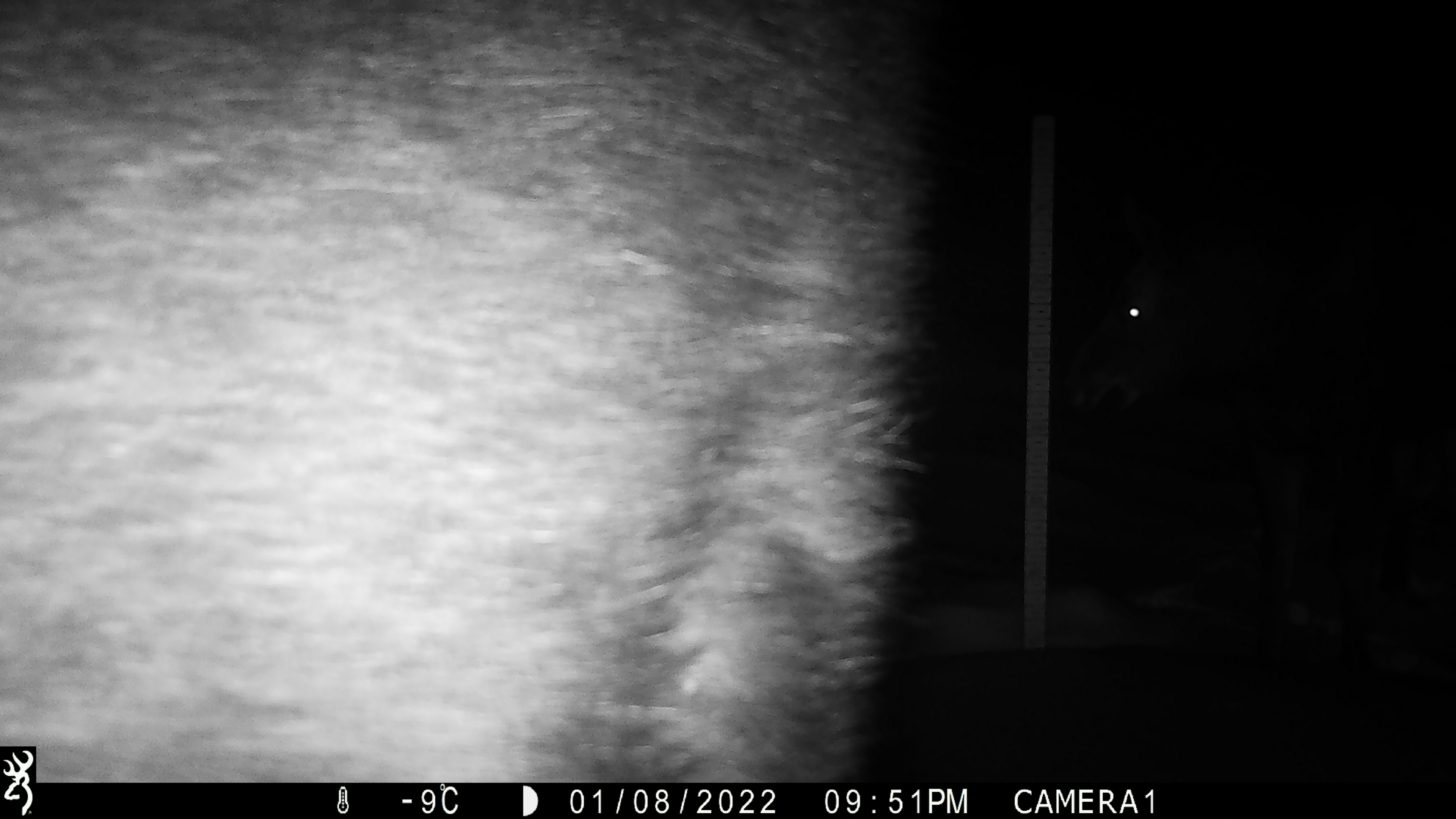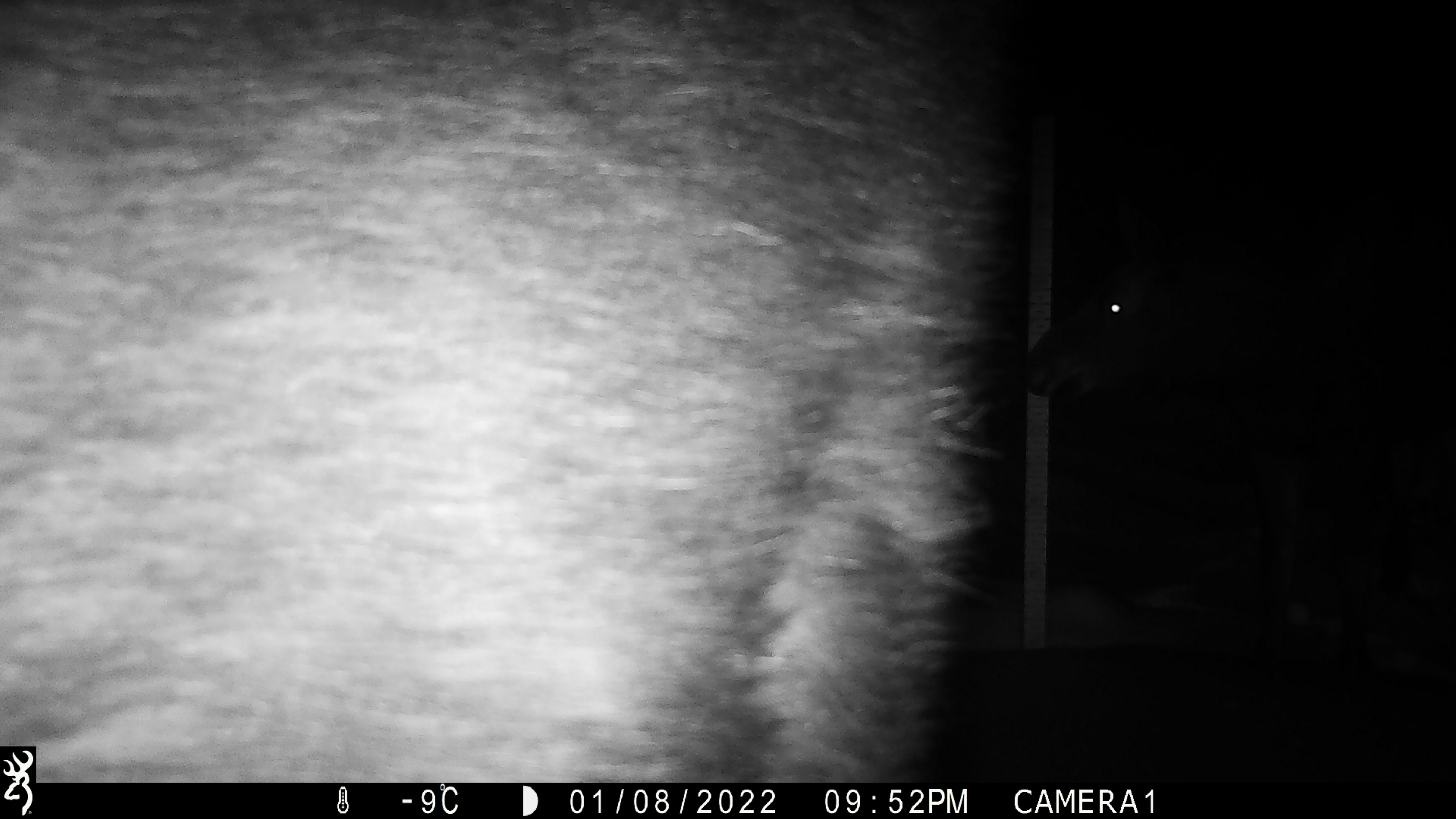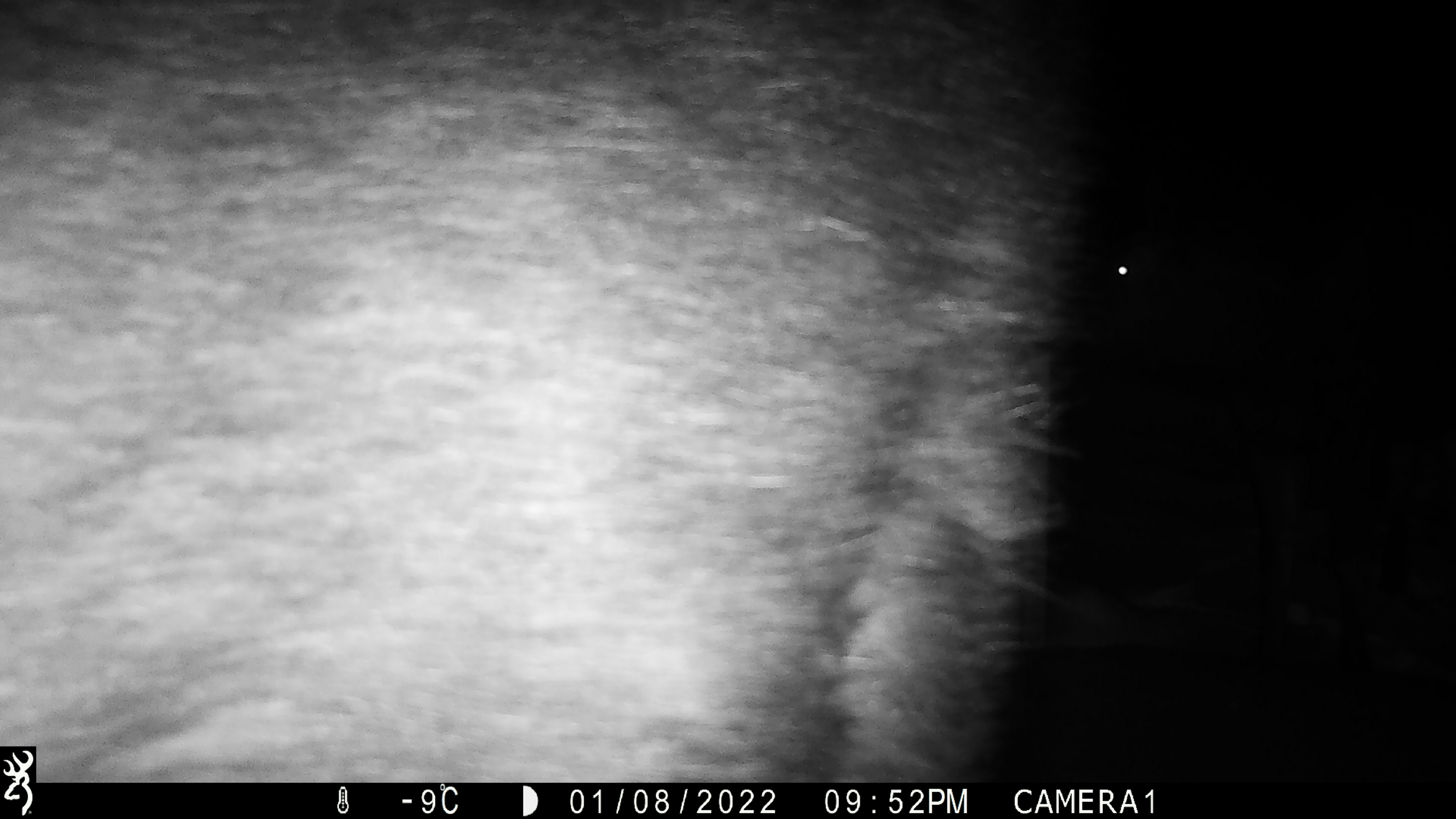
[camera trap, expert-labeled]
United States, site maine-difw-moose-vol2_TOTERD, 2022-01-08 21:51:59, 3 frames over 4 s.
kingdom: Animalia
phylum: Chordata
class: Mammalia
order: Artiodactyla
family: Cervidae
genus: Alces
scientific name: Alces alces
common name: moose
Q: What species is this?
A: Moose (Alces alces).